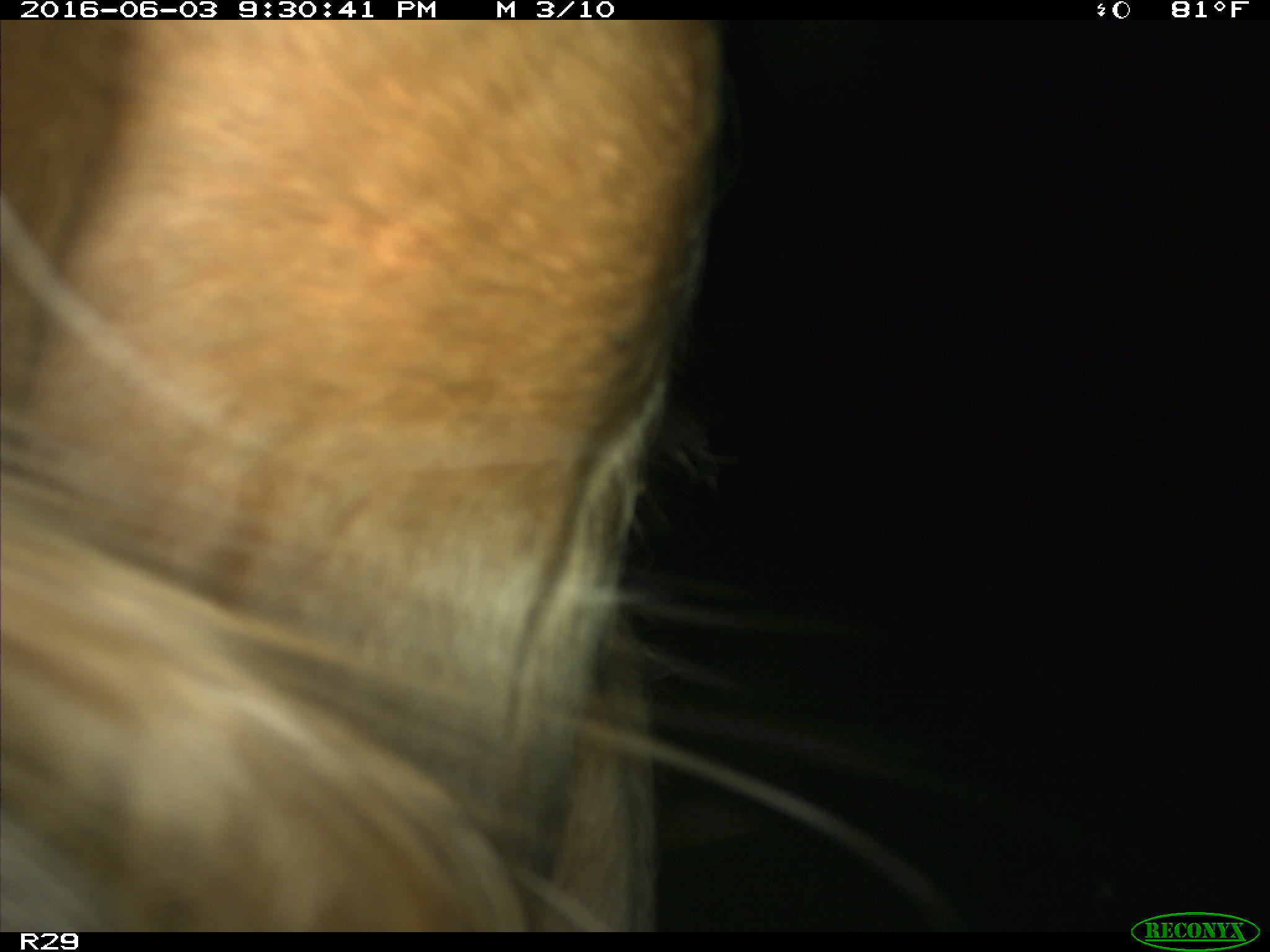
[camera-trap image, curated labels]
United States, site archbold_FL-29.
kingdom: Animalia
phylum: Chordata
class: Mammalia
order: Artiodactyla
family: Bovidae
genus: Bos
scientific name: Bos taurus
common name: domestic cow